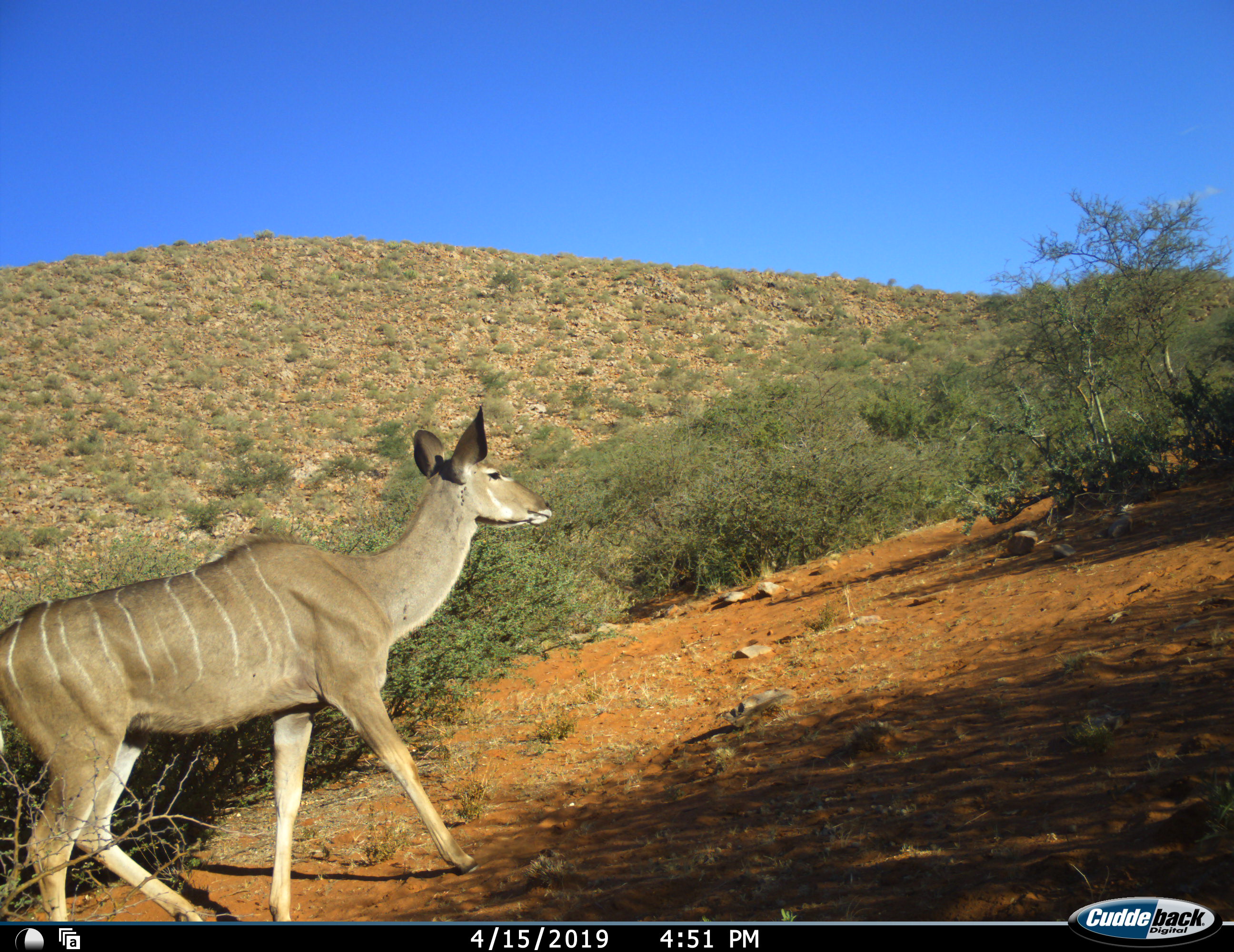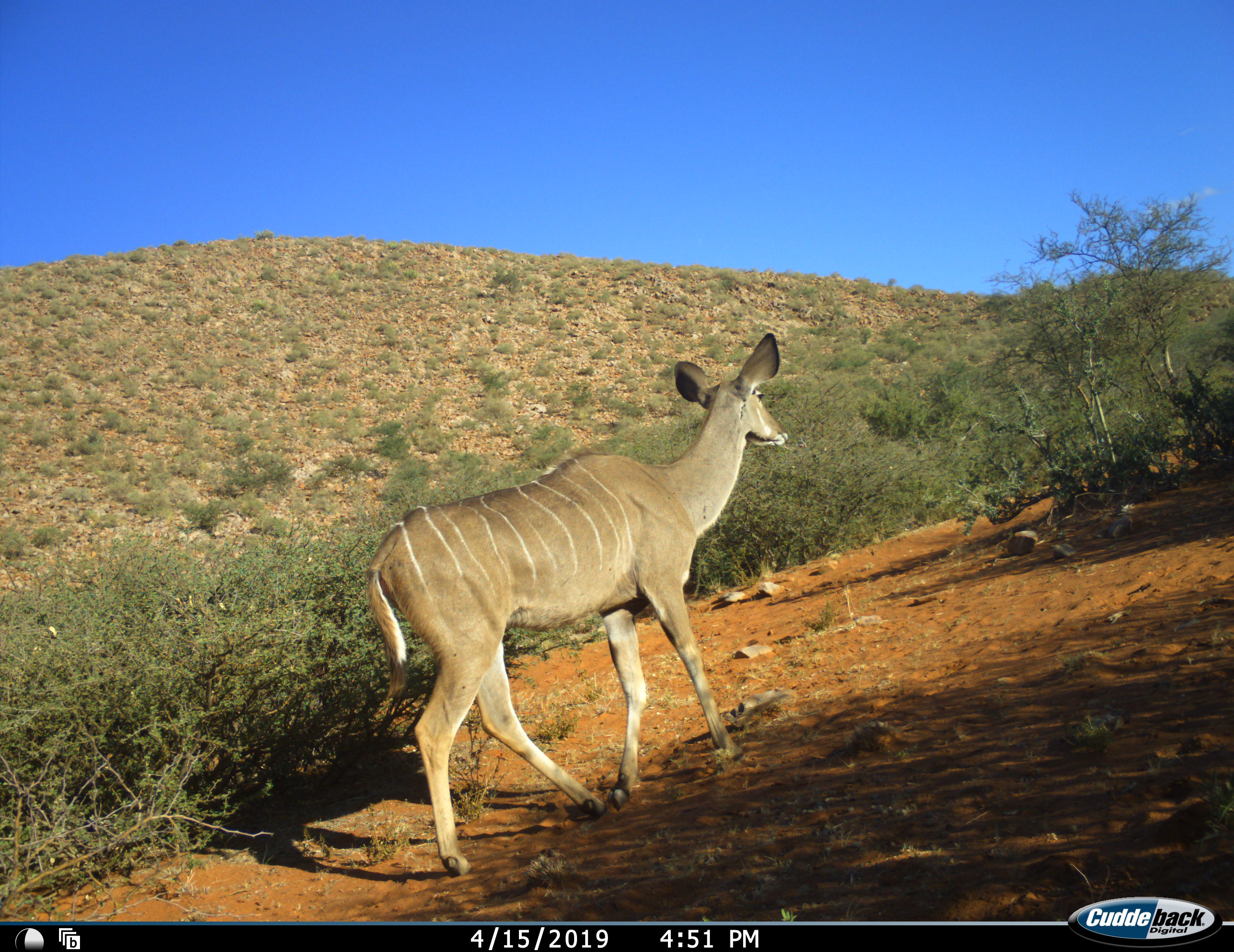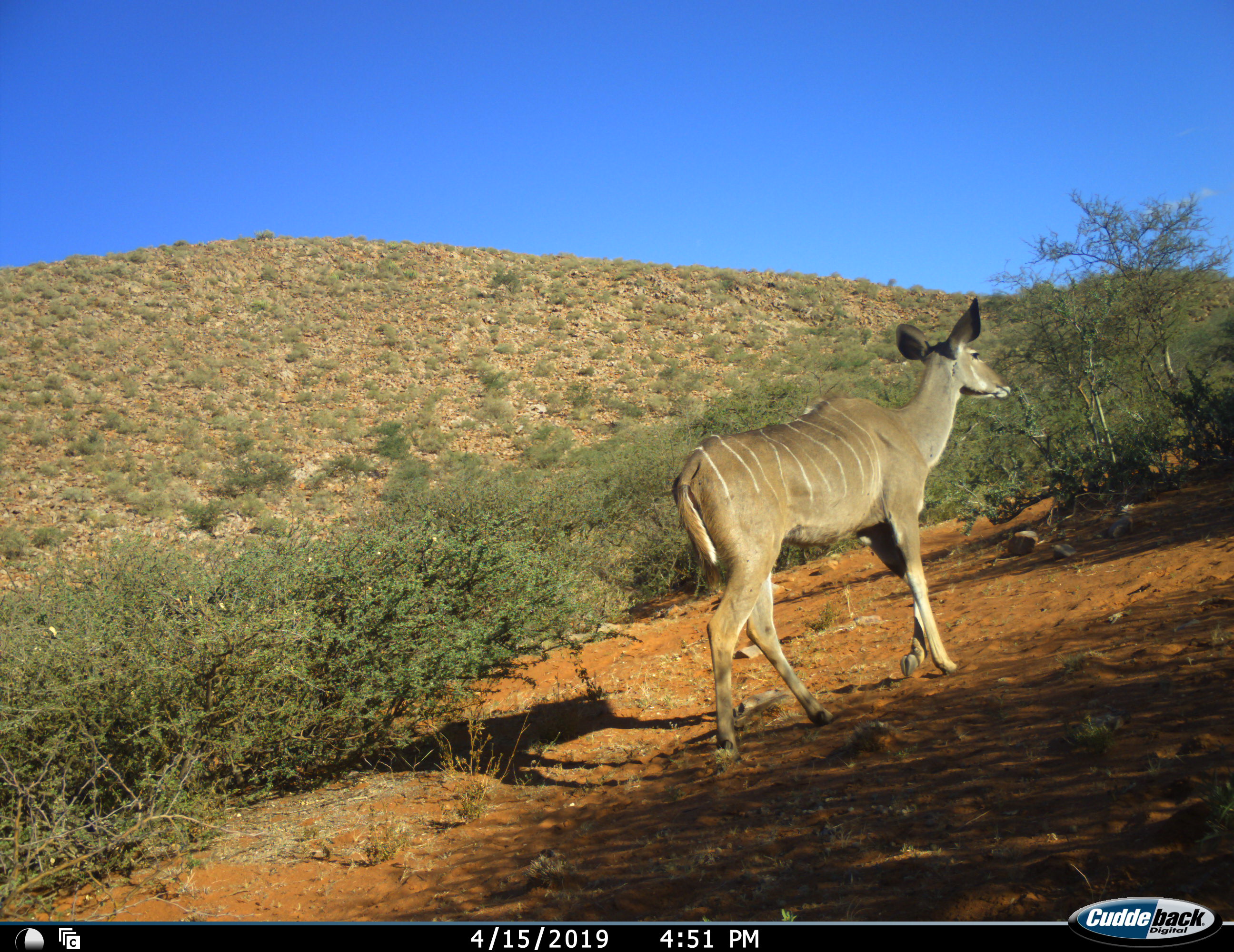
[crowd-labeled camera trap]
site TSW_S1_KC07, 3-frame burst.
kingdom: Animalia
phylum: Chordata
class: Mammalia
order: Artiodactyla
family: Bovidae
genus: Tragelaphus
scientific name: Tragelaphus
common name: kudu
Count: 1.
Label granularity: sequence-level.